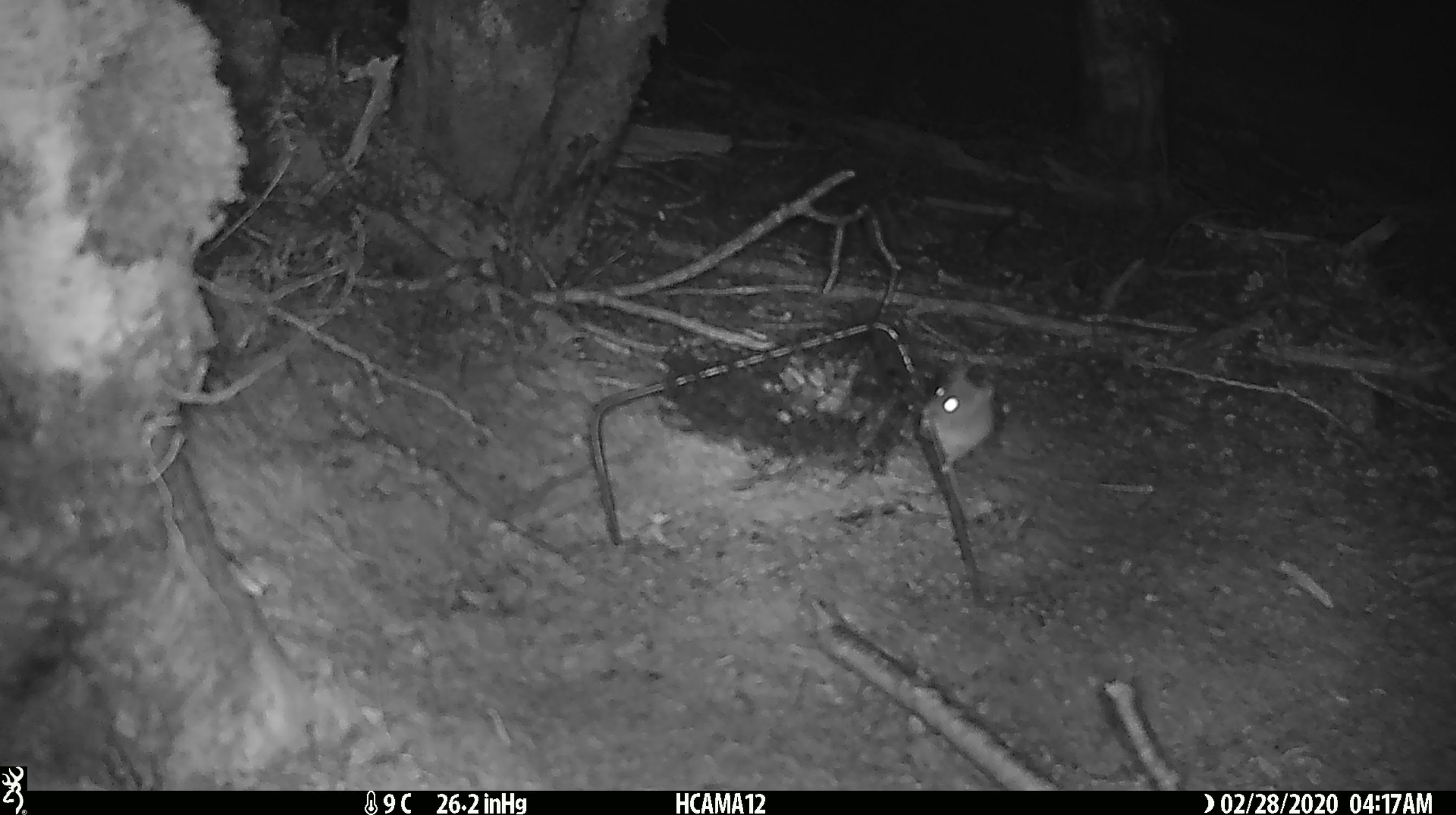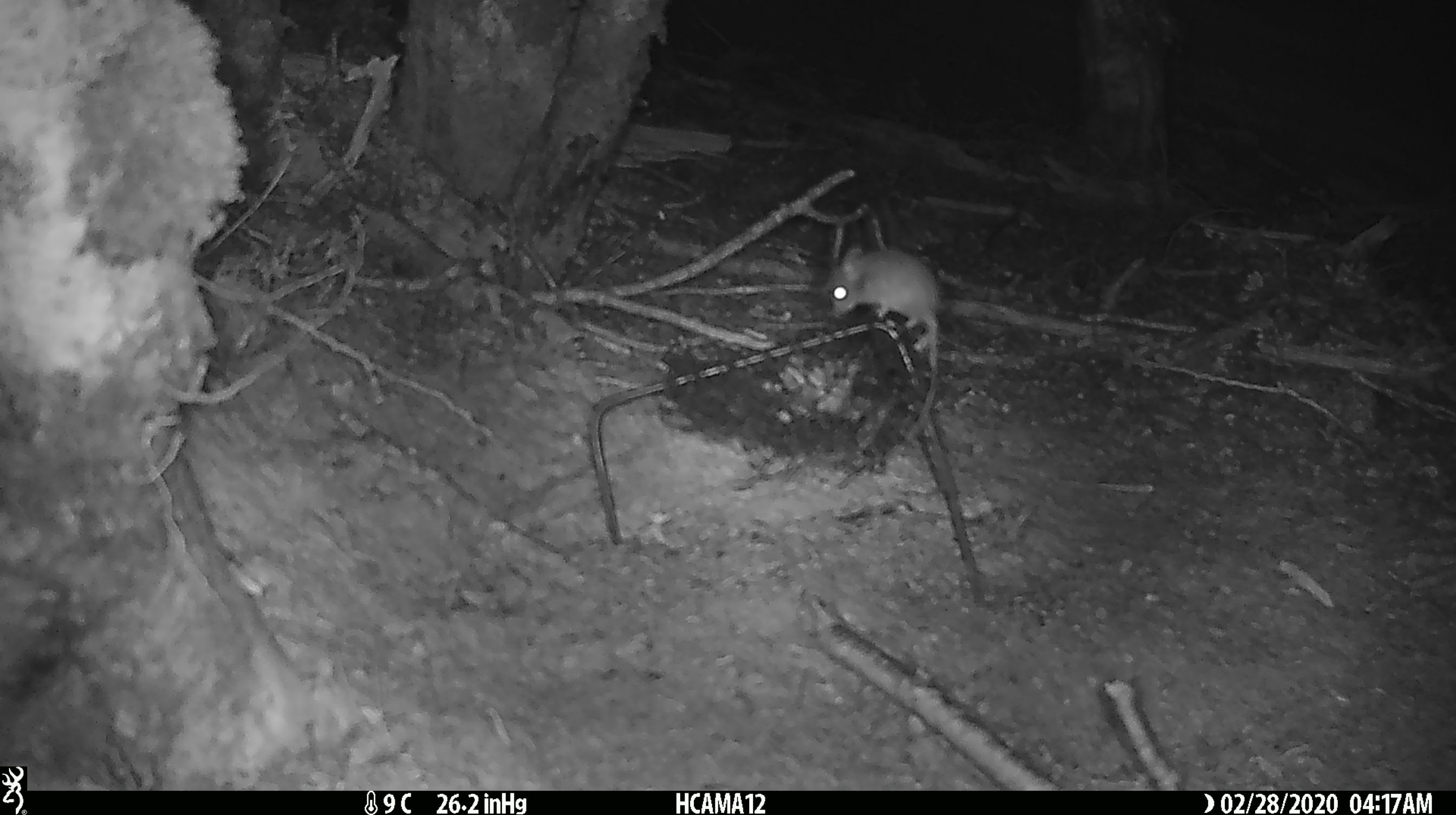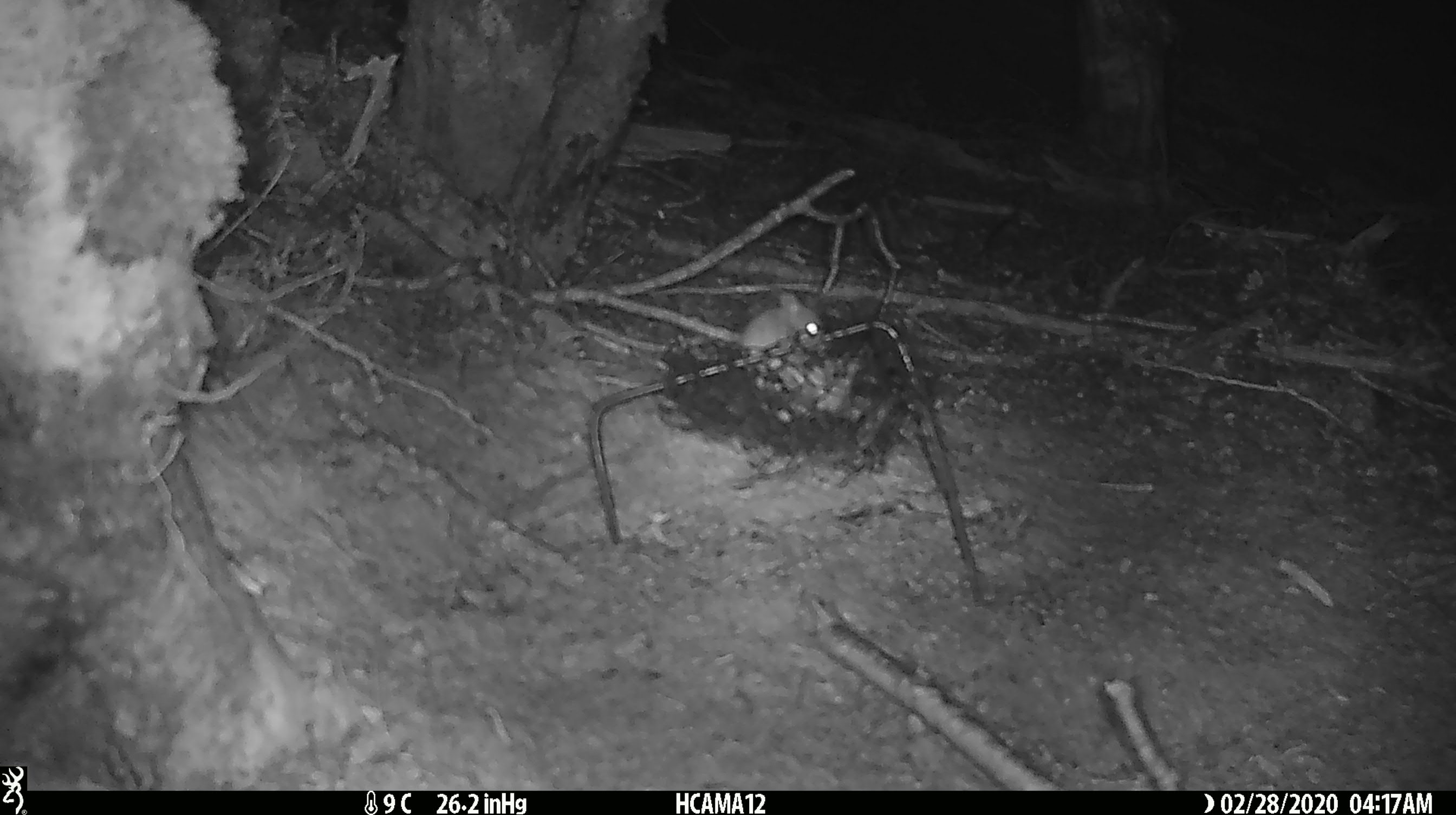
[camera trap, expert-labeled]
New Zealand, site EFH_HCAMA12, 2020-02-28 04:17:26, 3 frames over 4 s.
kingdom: Animalia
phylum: Chordata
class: Mammalia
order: Rodentia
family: Muridae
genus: Mus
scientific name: Mus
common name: mouse